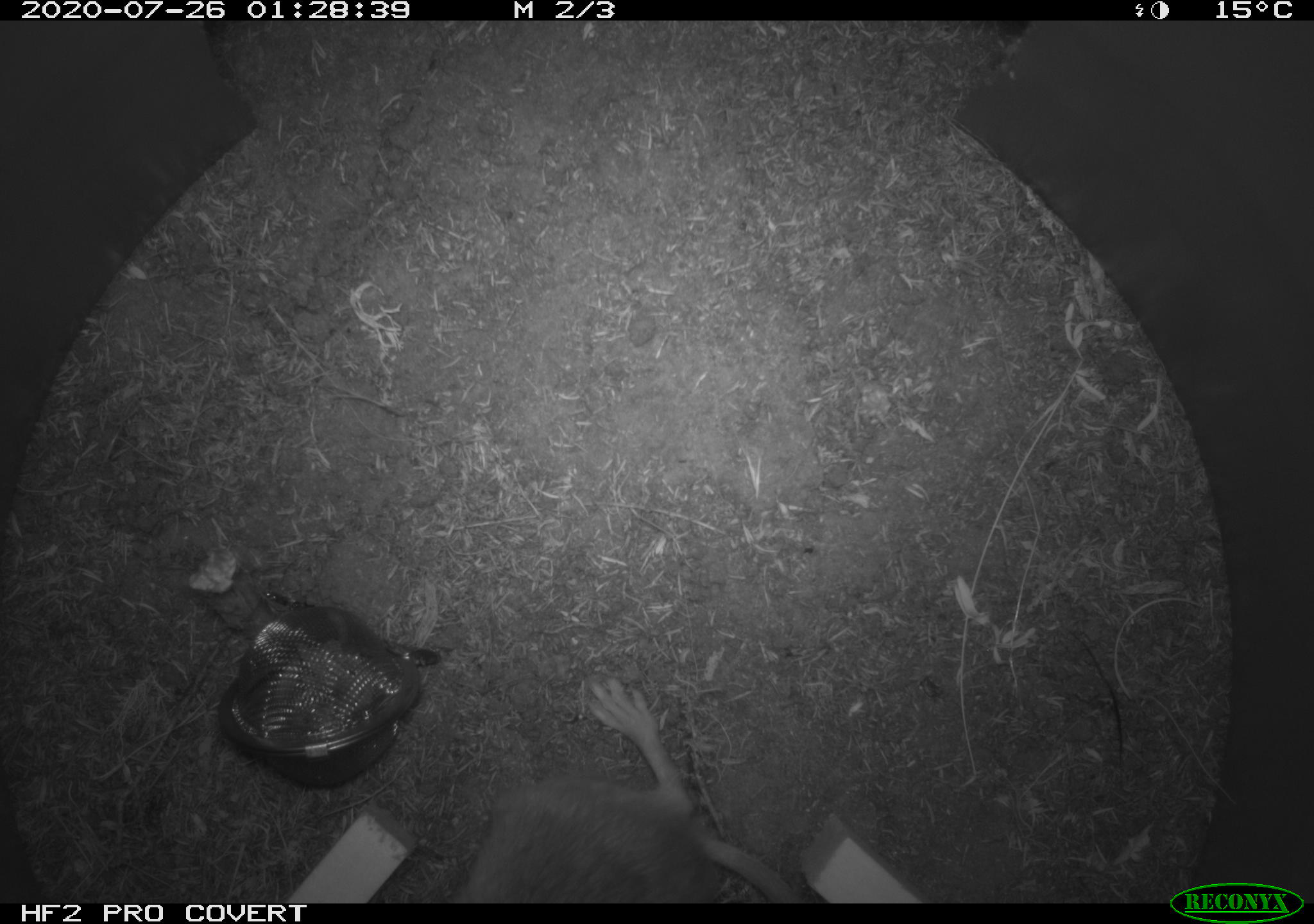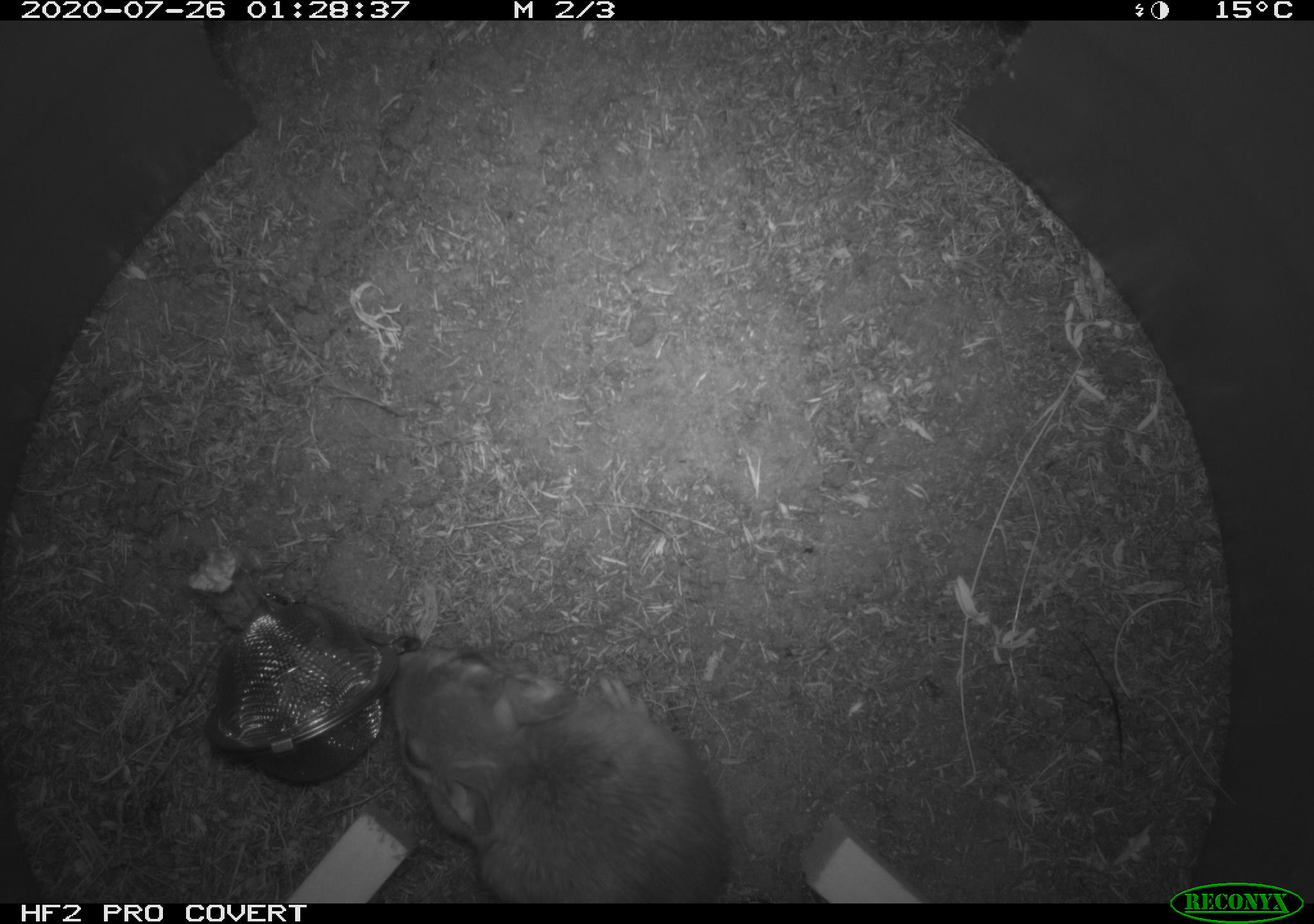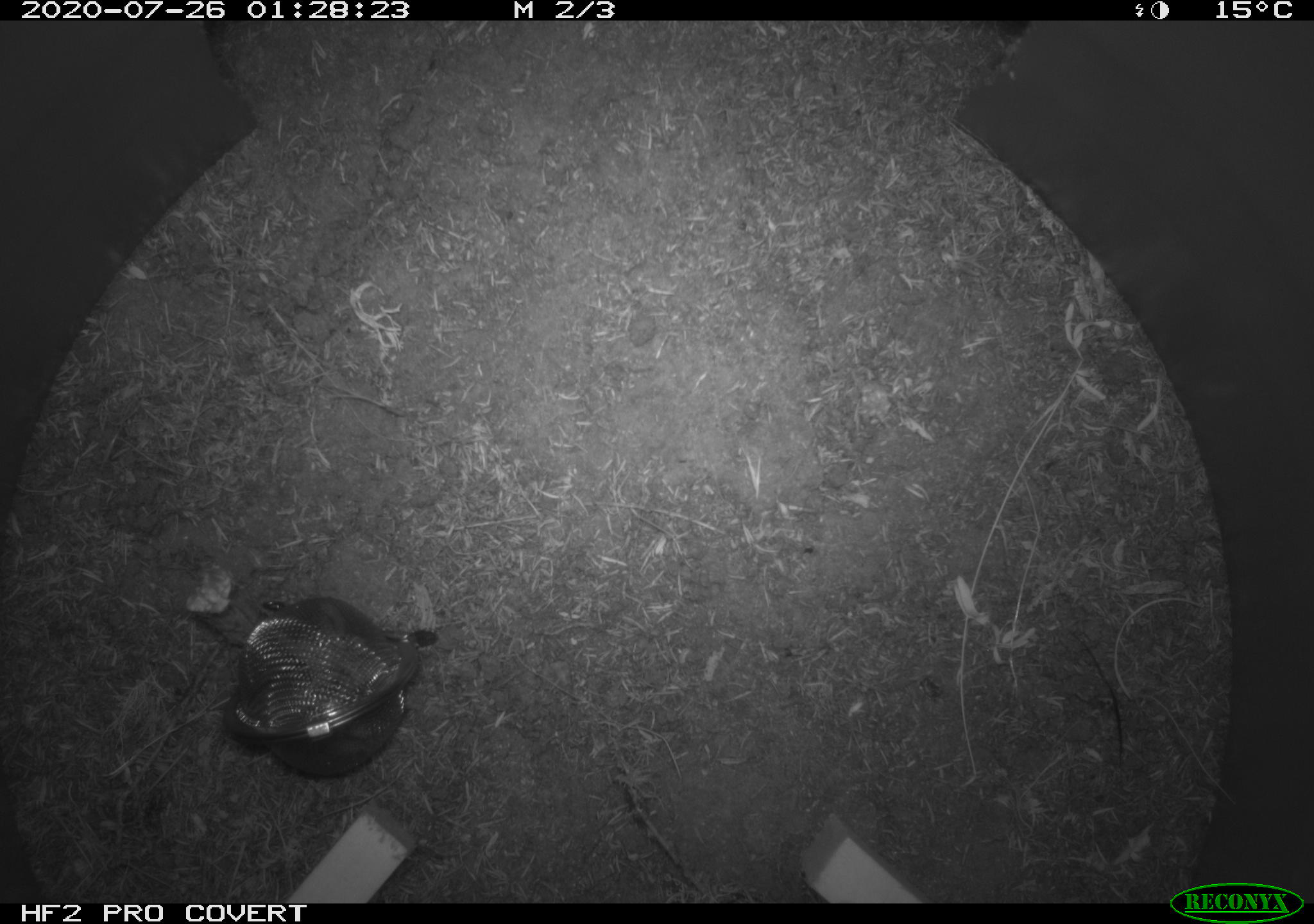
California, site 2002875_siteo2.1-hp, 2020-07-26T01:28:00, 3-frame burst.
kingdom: Animalia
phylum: Chordata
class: Mammalia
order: Rodentia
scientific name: Rodentia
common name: rodent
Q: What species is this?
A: Rodent (Rodentia).